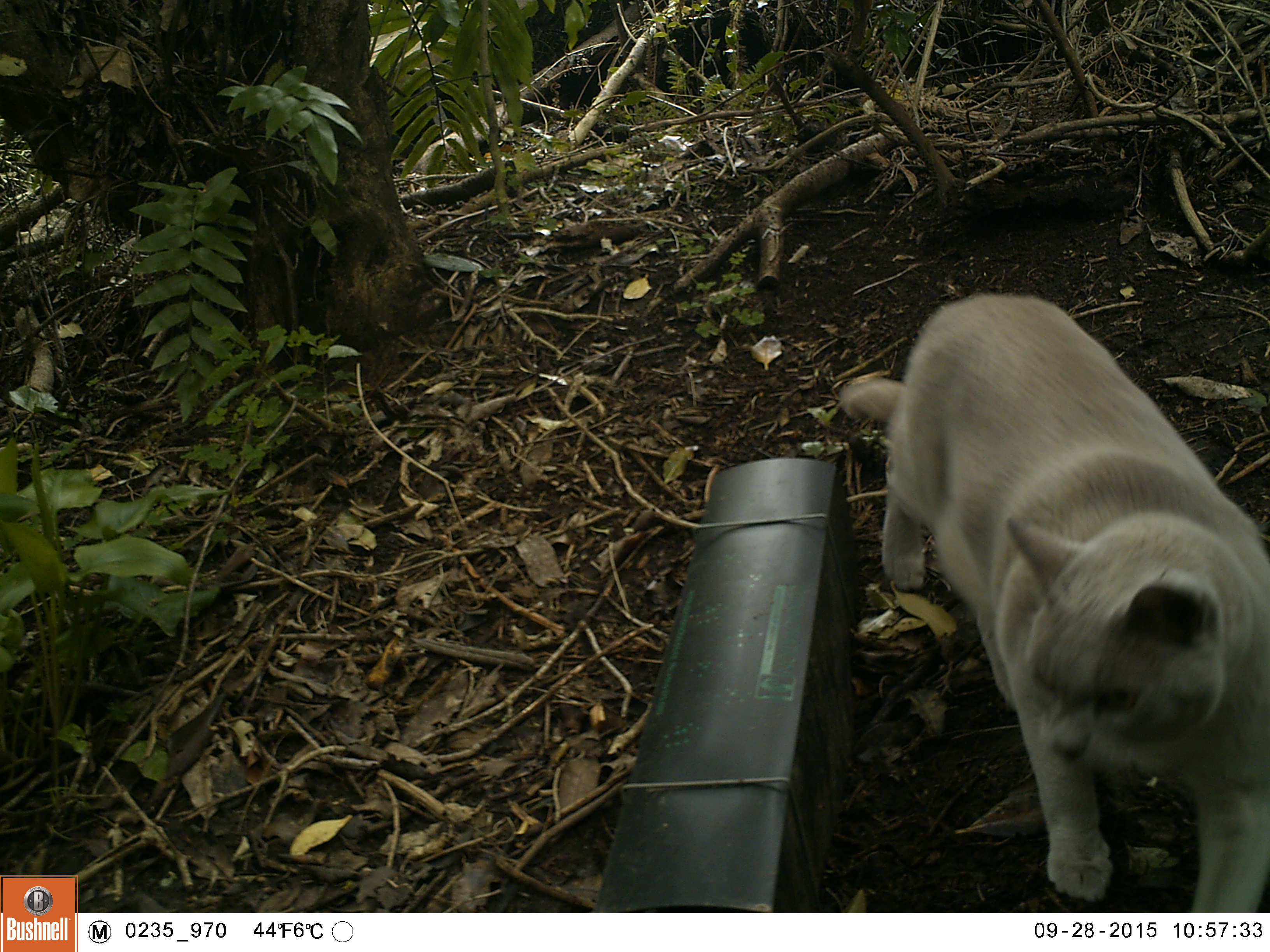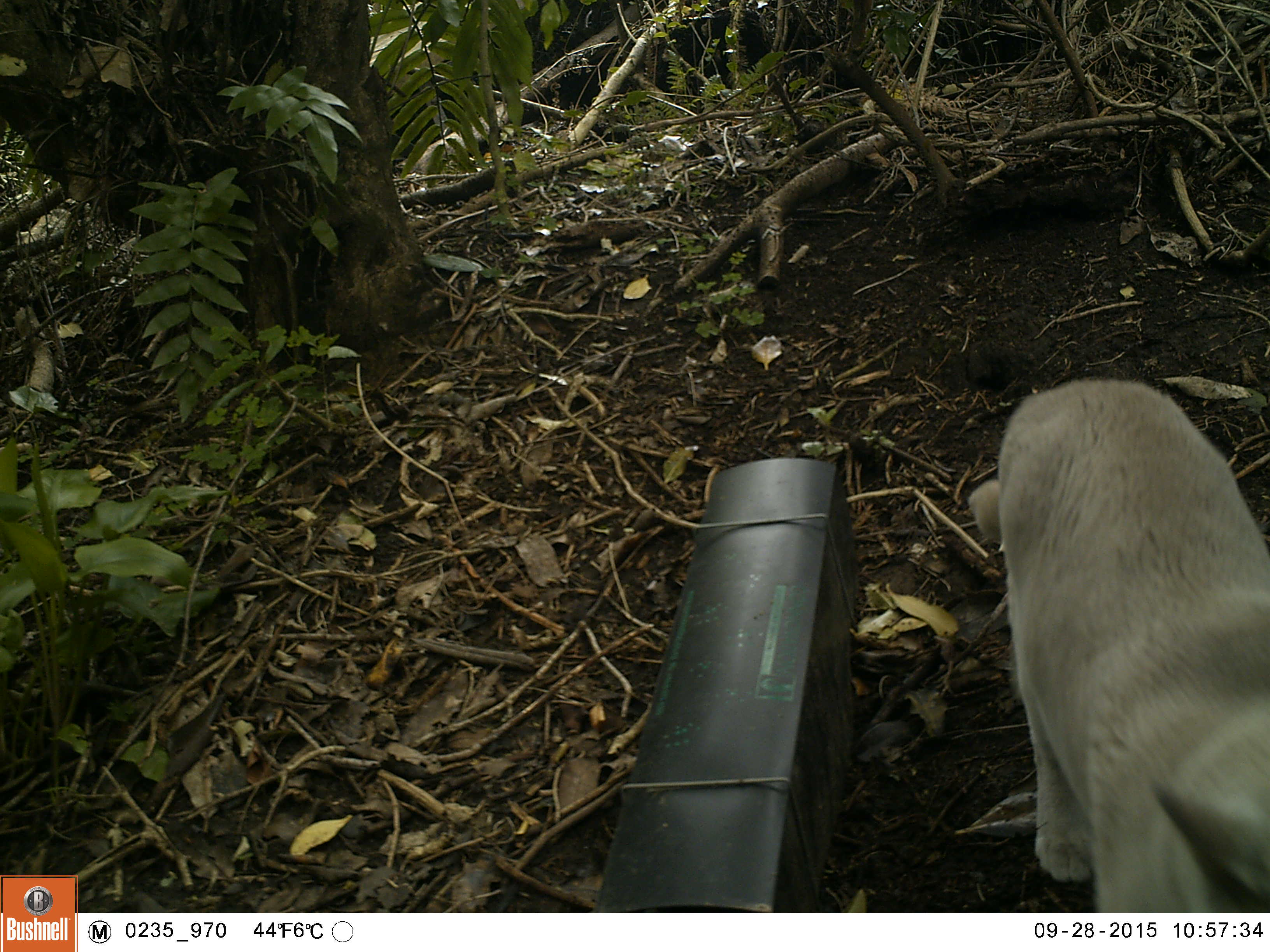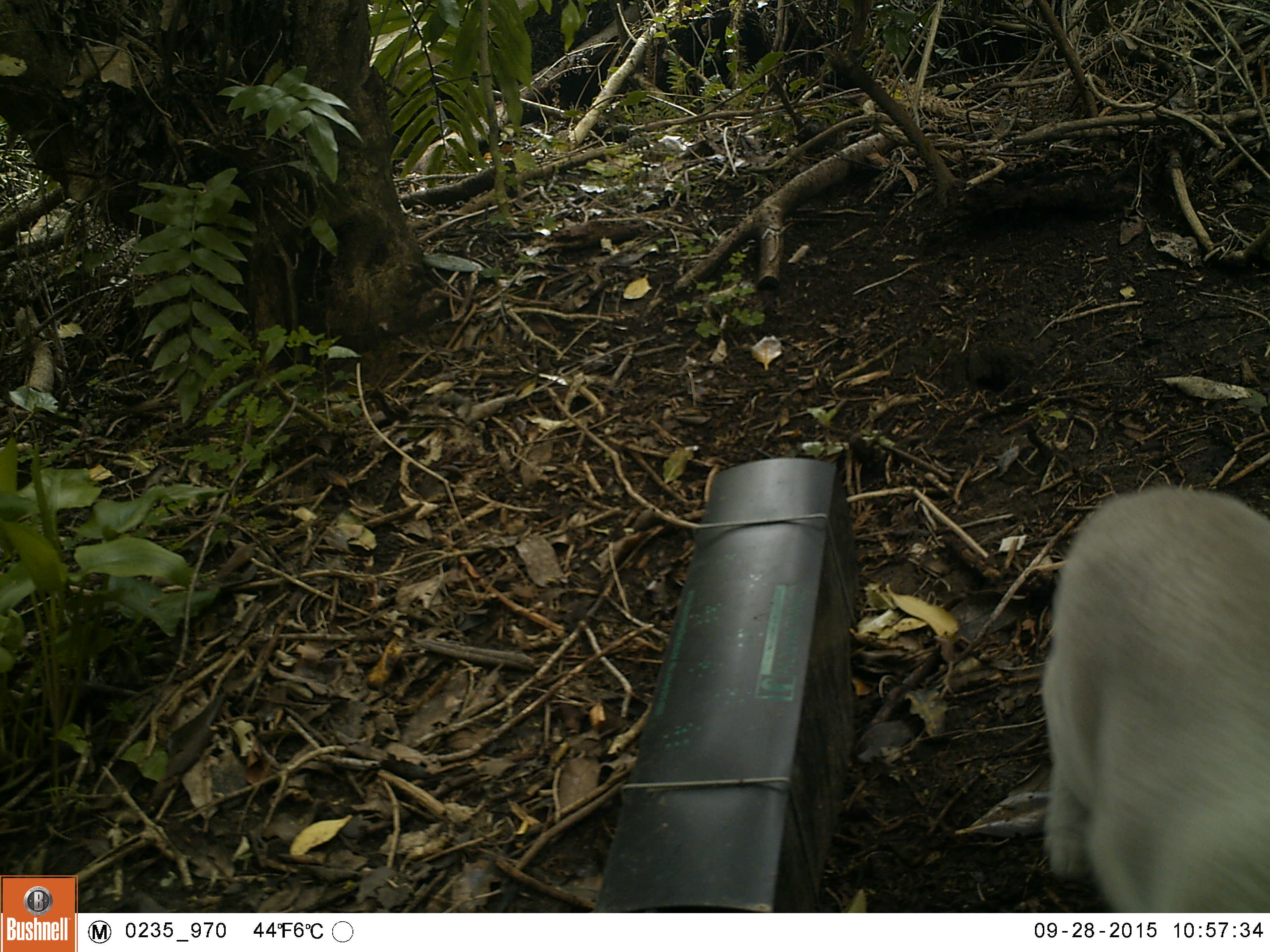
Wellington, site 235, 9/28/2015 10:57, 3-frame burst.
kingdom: Animalia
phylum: Chordata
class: Mammalia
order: Carnivora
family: Felidae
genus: Felis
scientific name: Felis catus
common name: cat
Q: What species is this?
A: Cat (Felis catus).